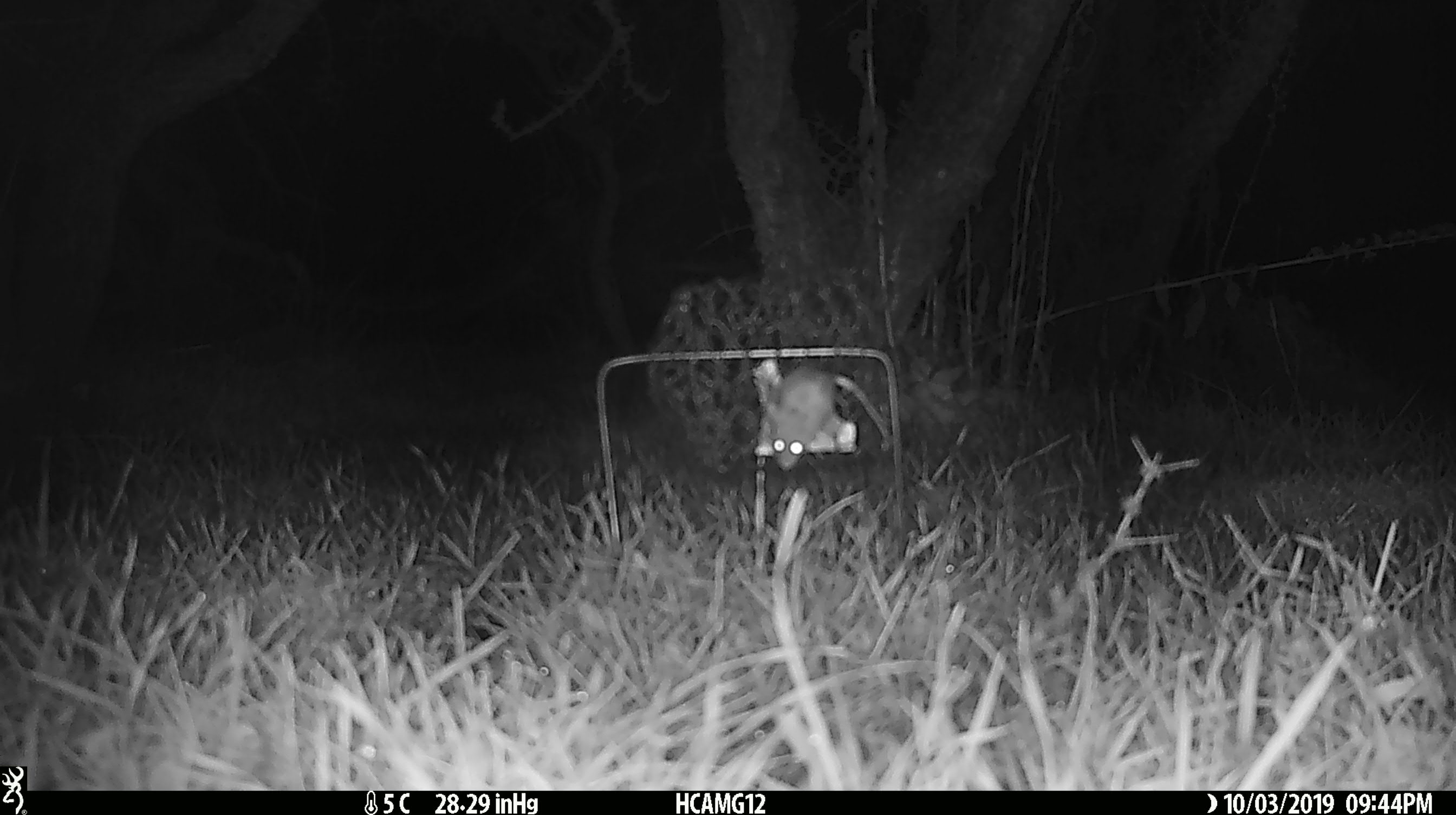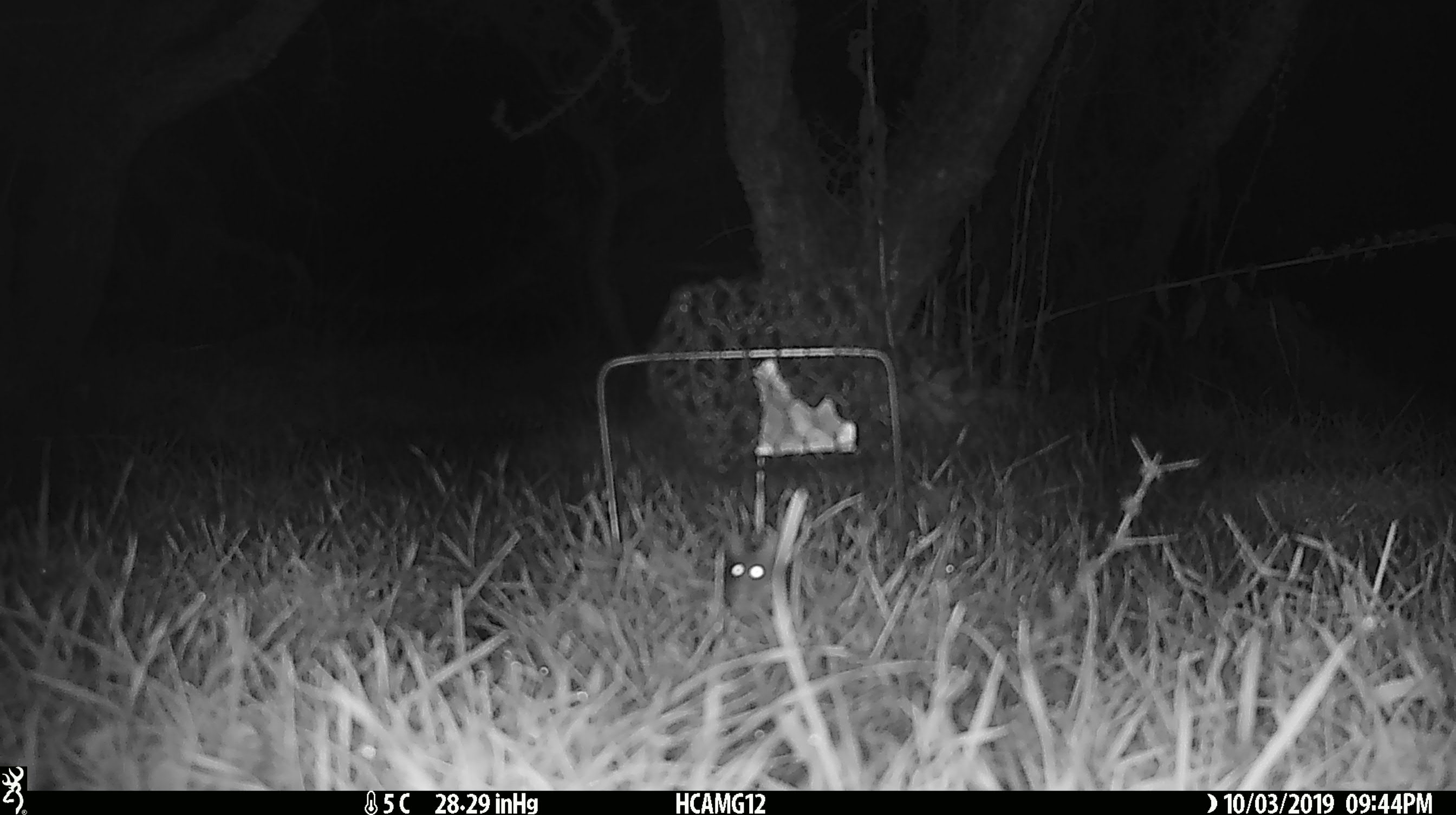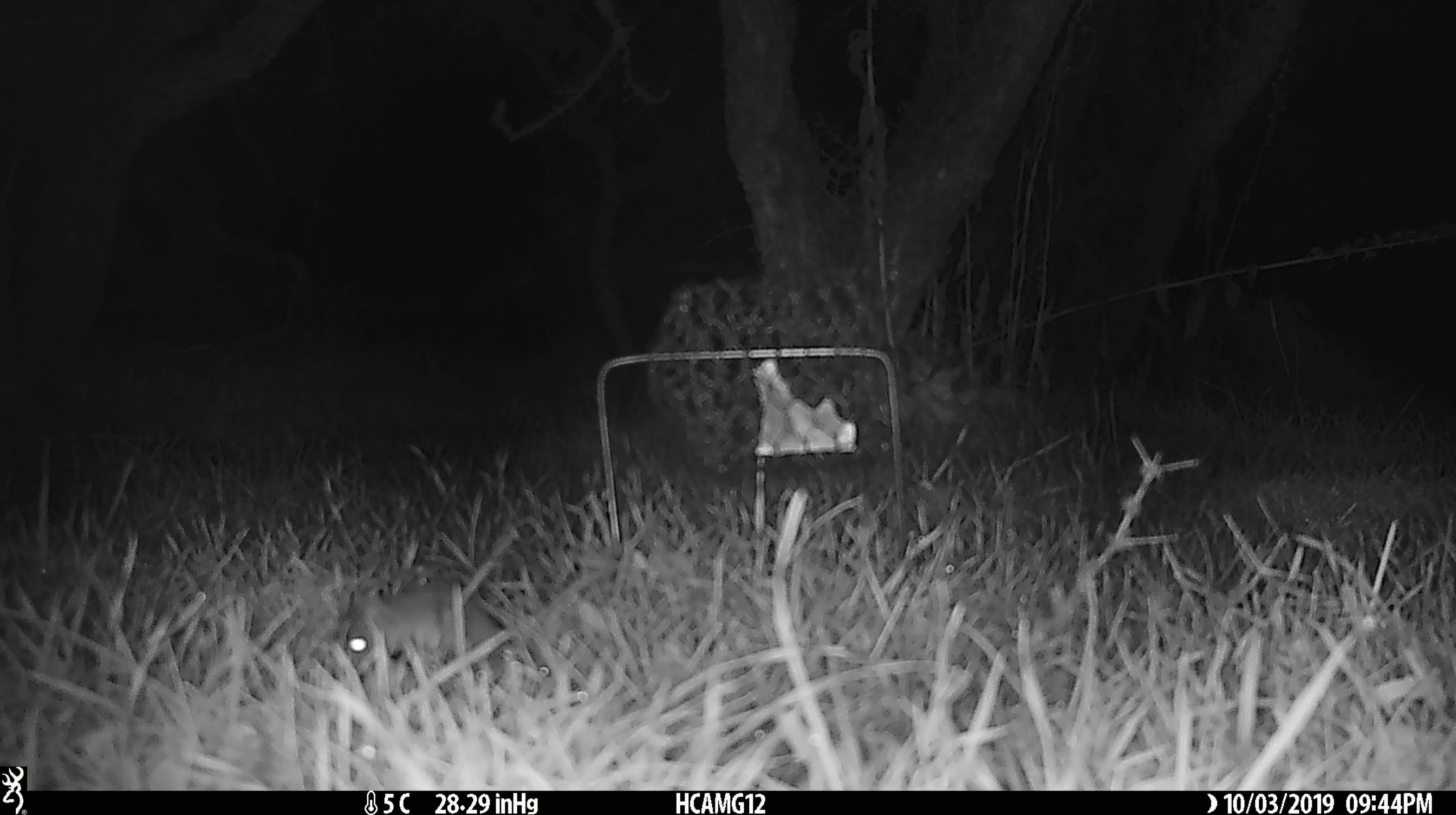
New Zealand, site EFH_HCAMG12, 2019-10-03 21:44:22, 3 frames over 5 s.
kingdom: Animalia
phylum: Chordata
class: Mammalia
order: Rodentia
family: Muridae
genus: Mus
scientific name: Mus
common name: mouse